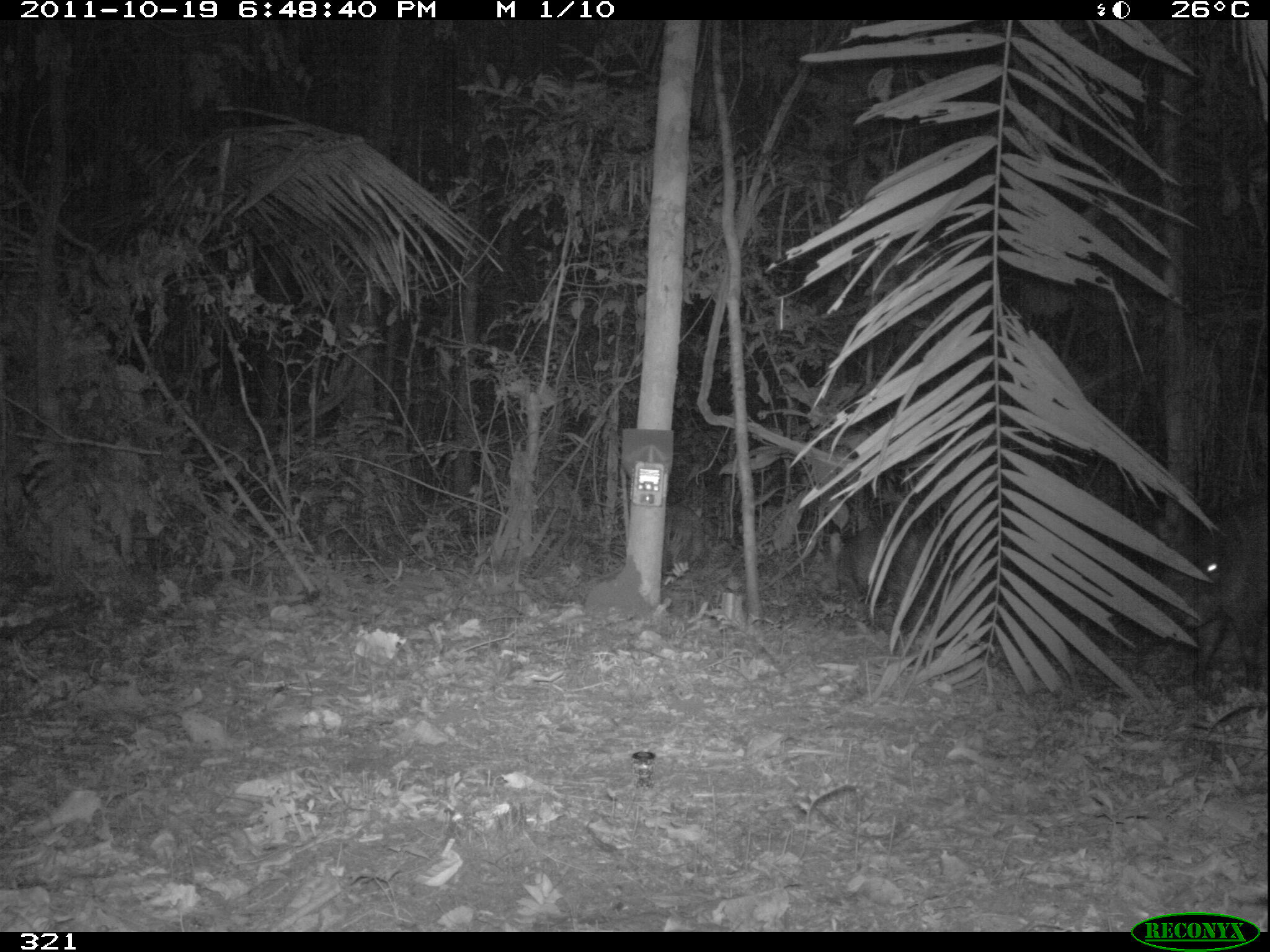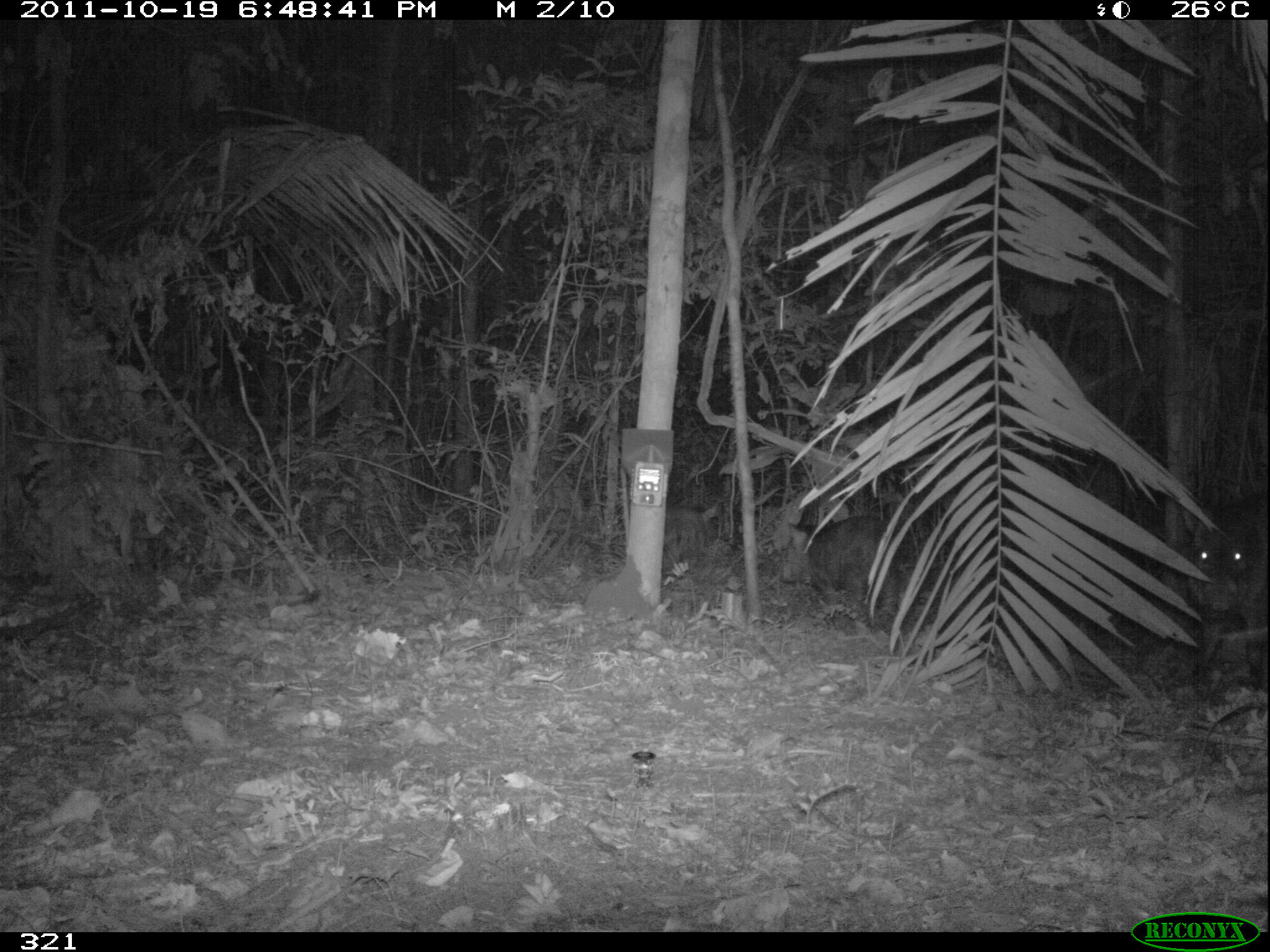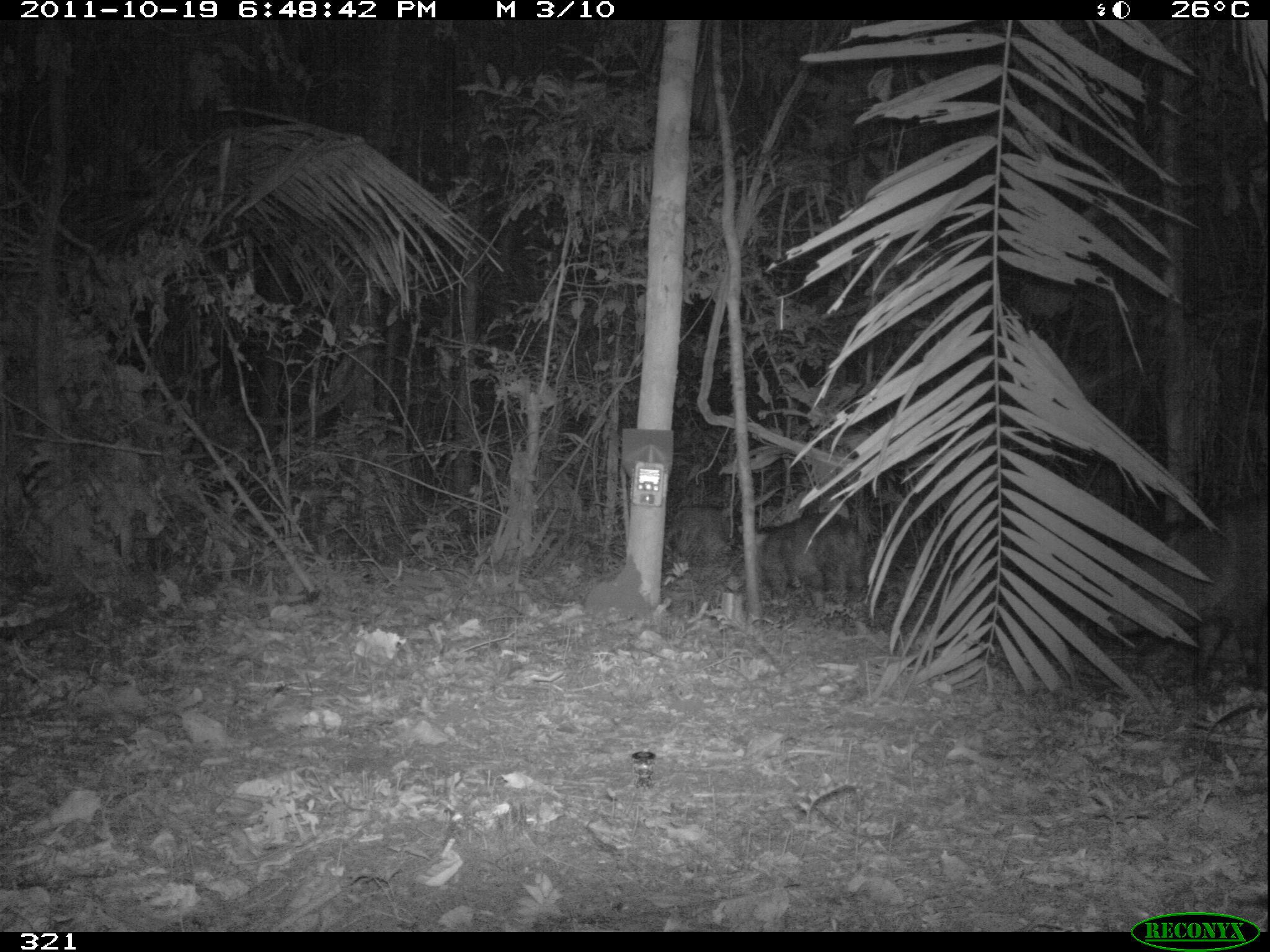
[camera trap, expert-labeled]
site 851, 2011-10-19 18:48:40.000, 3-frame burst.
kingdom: Animalia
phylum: Chordata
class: Mammalia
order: Artiodactyla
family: Tayassuidae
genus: Pecari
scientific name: Pecari tajacu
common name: collared peccary